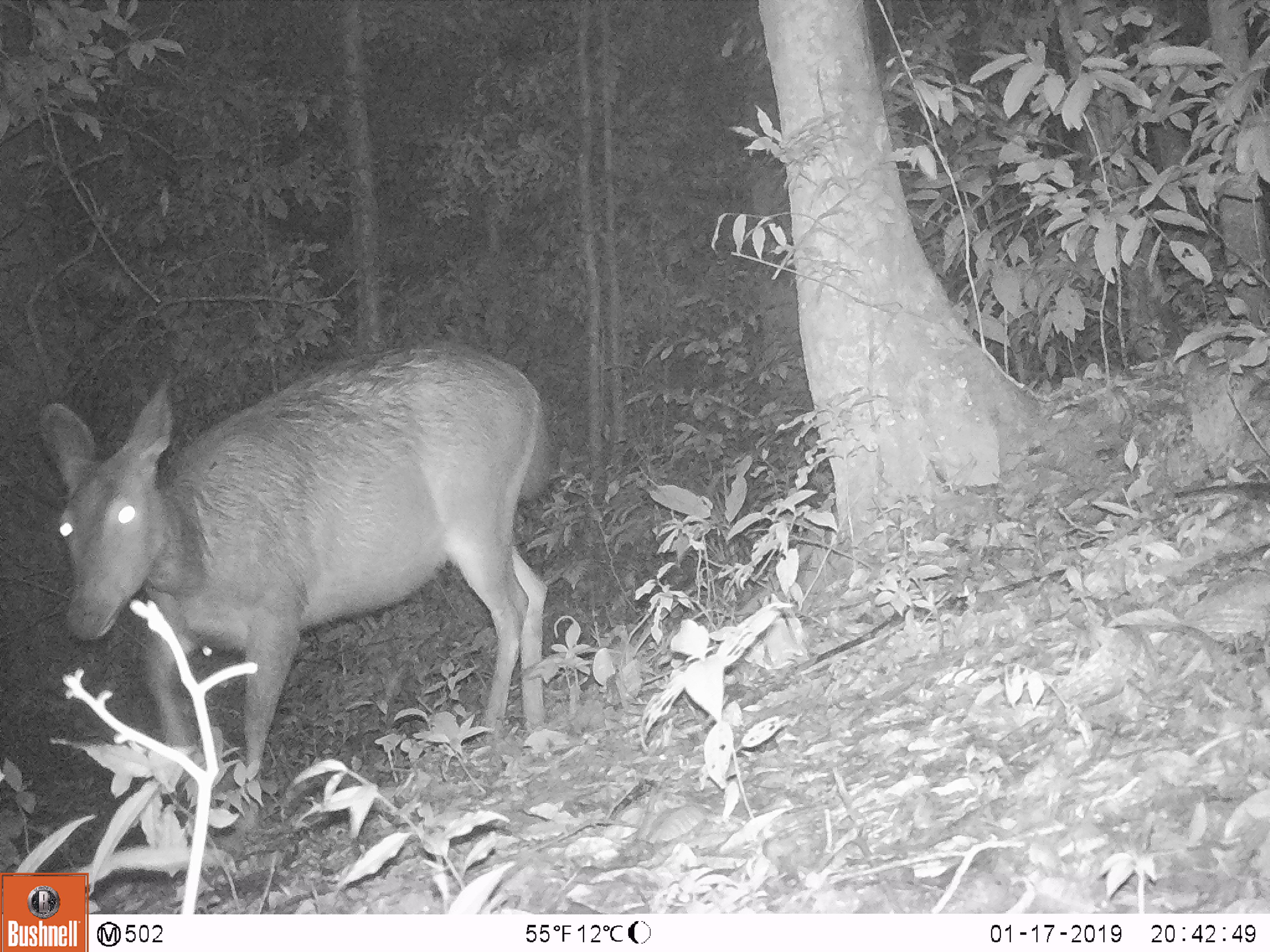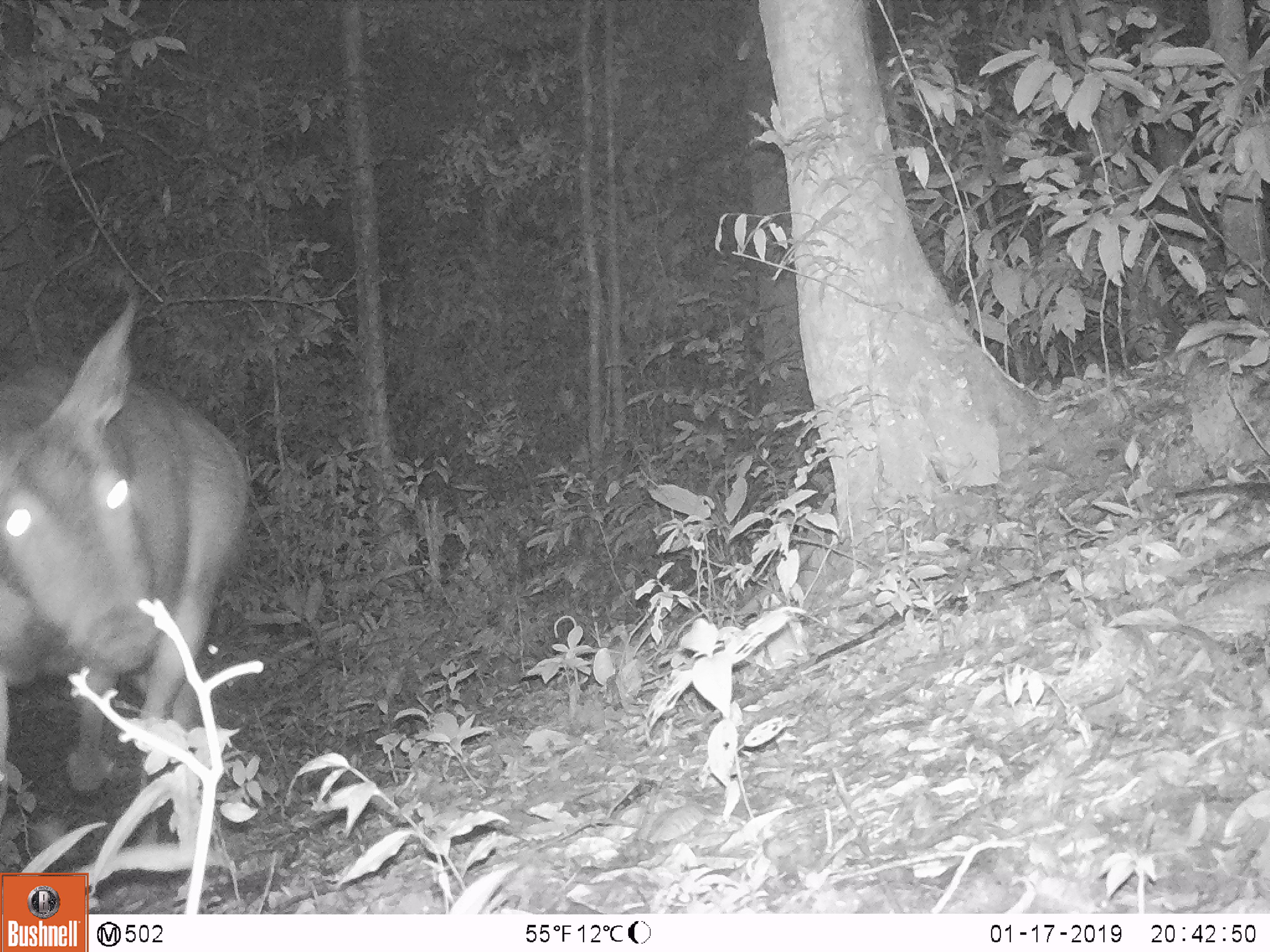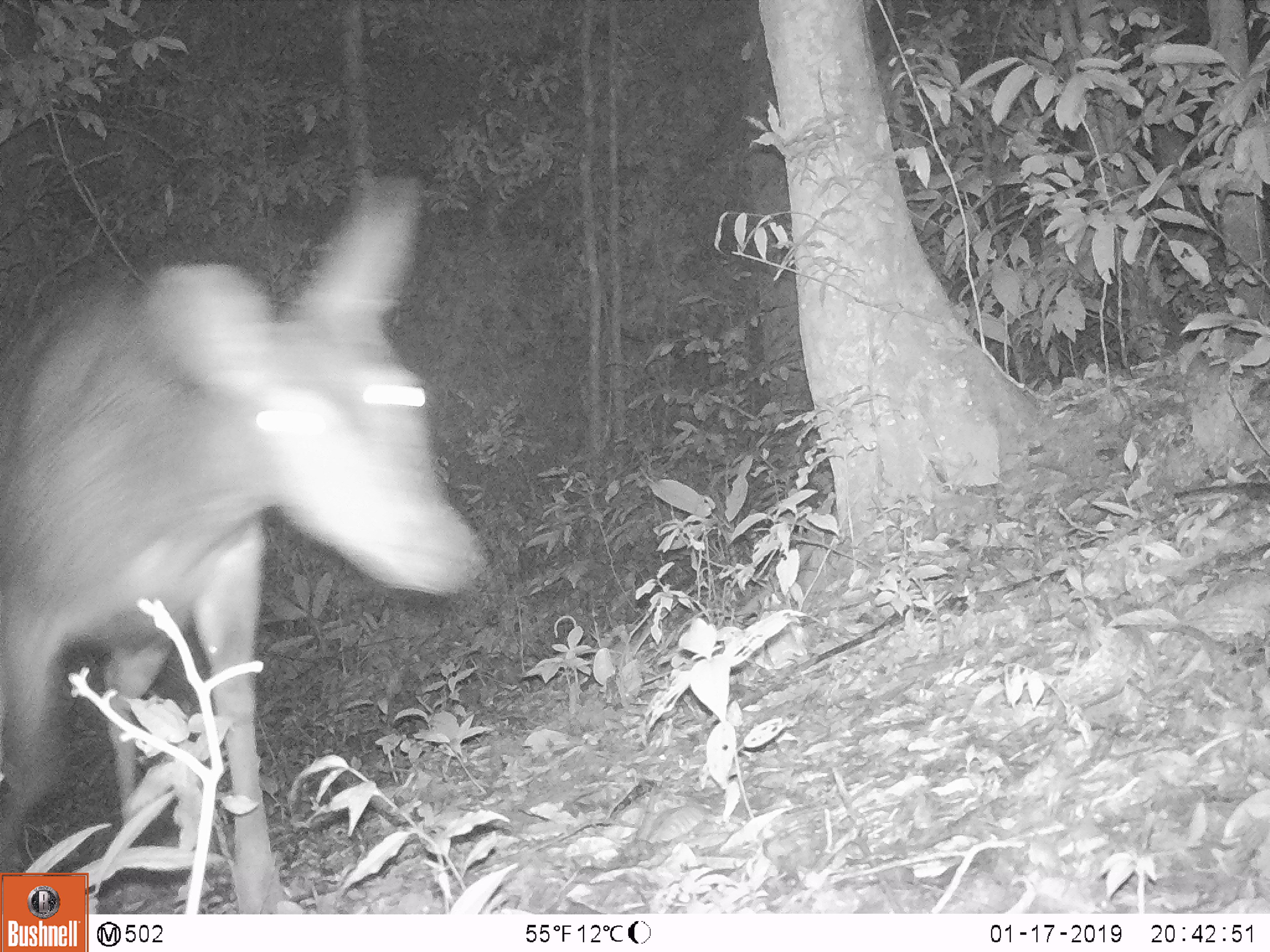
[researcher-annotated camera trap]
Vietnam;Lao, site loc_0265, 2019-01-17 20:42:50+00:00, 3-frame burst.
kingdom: Animalia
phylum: Chordata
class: Mammalia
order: Artiodactyla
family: Cervidae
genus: Rusa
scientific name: Rusa unicolor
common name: sambar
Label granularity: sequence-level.